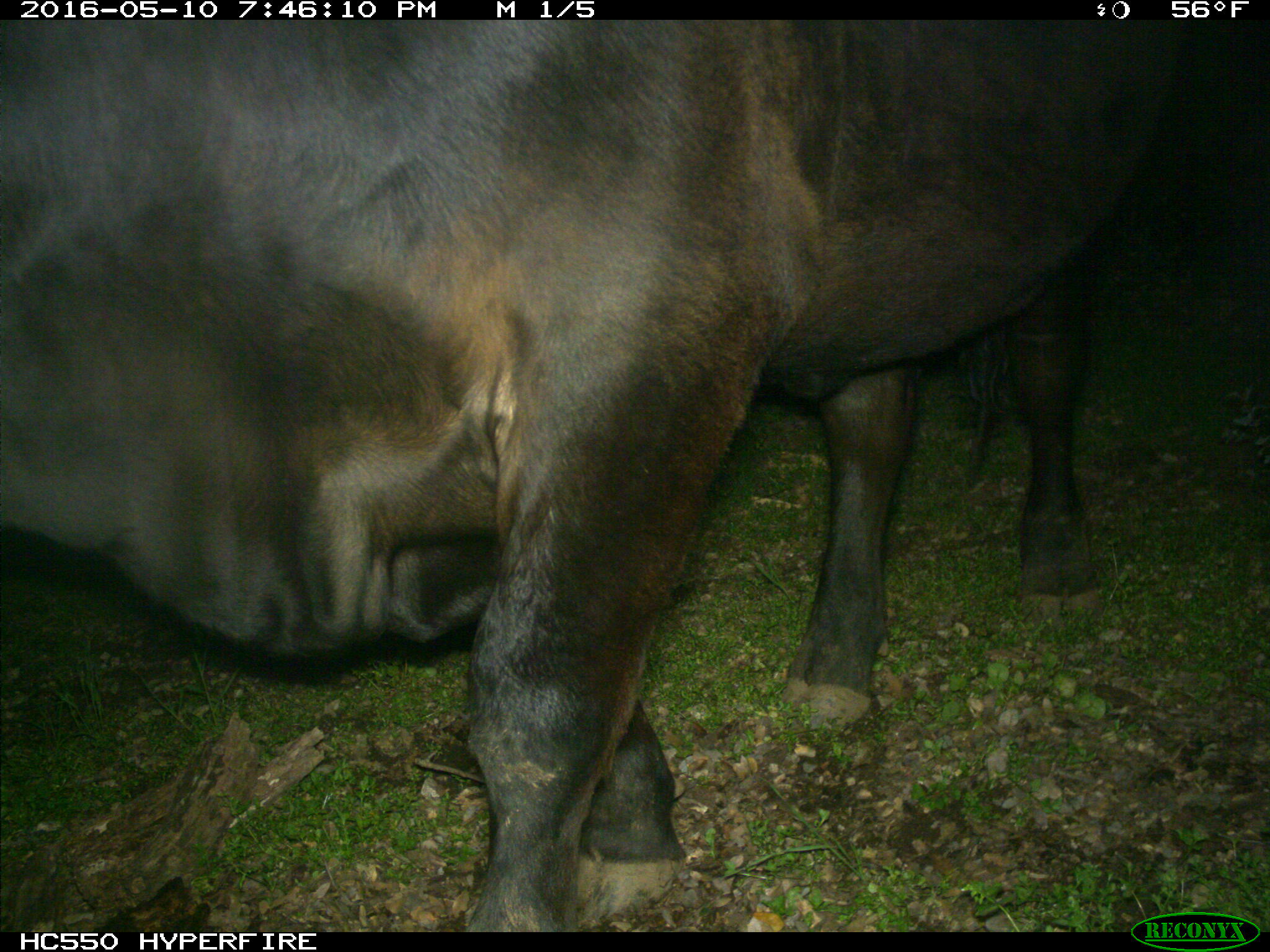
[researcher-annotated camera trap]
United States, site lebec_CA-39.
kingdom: Animalia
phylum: Chordata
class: Mammalia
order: Artiodactyla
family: Bovidae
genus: Bos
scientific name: Bos taurus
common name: domestic cow